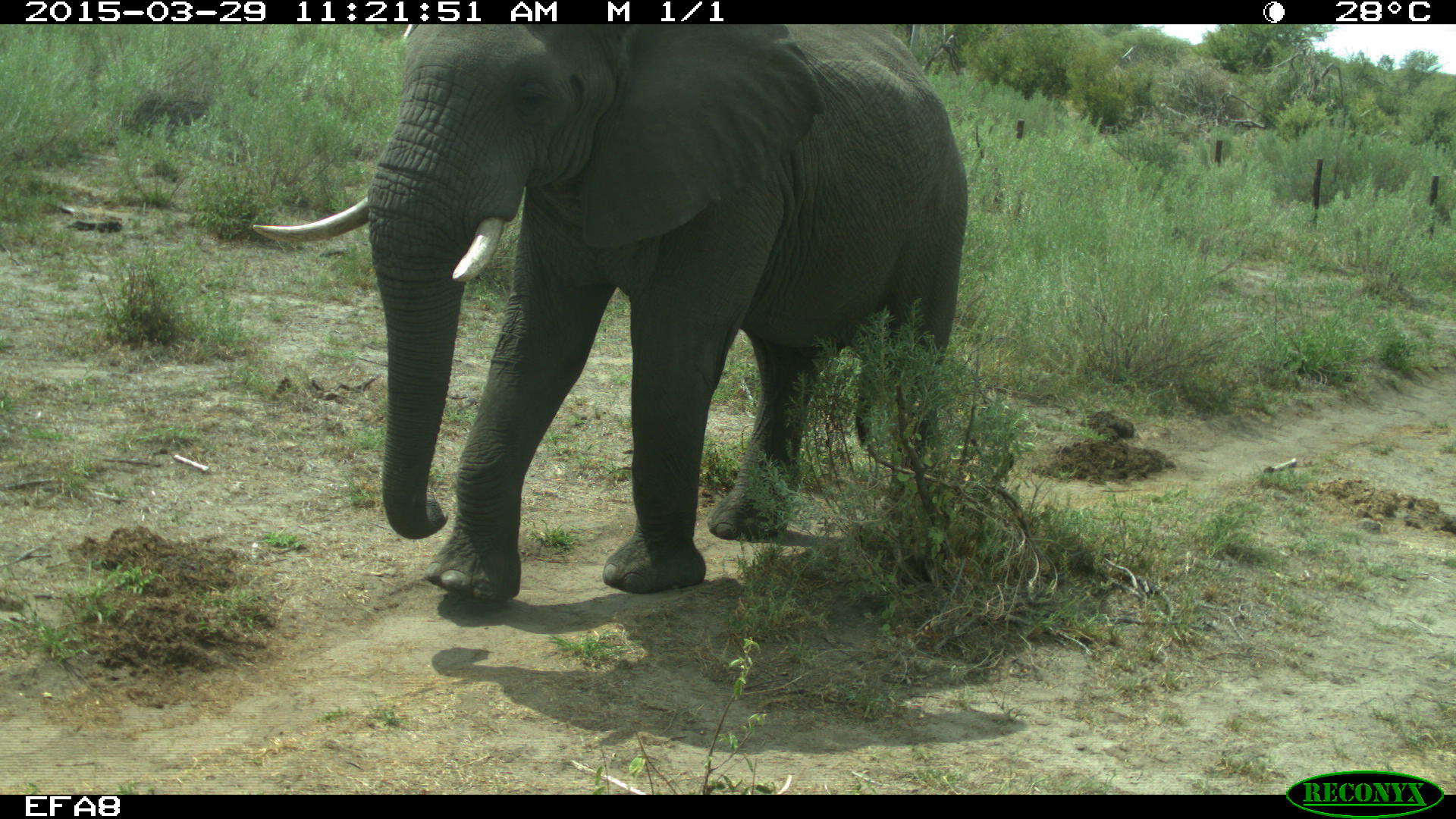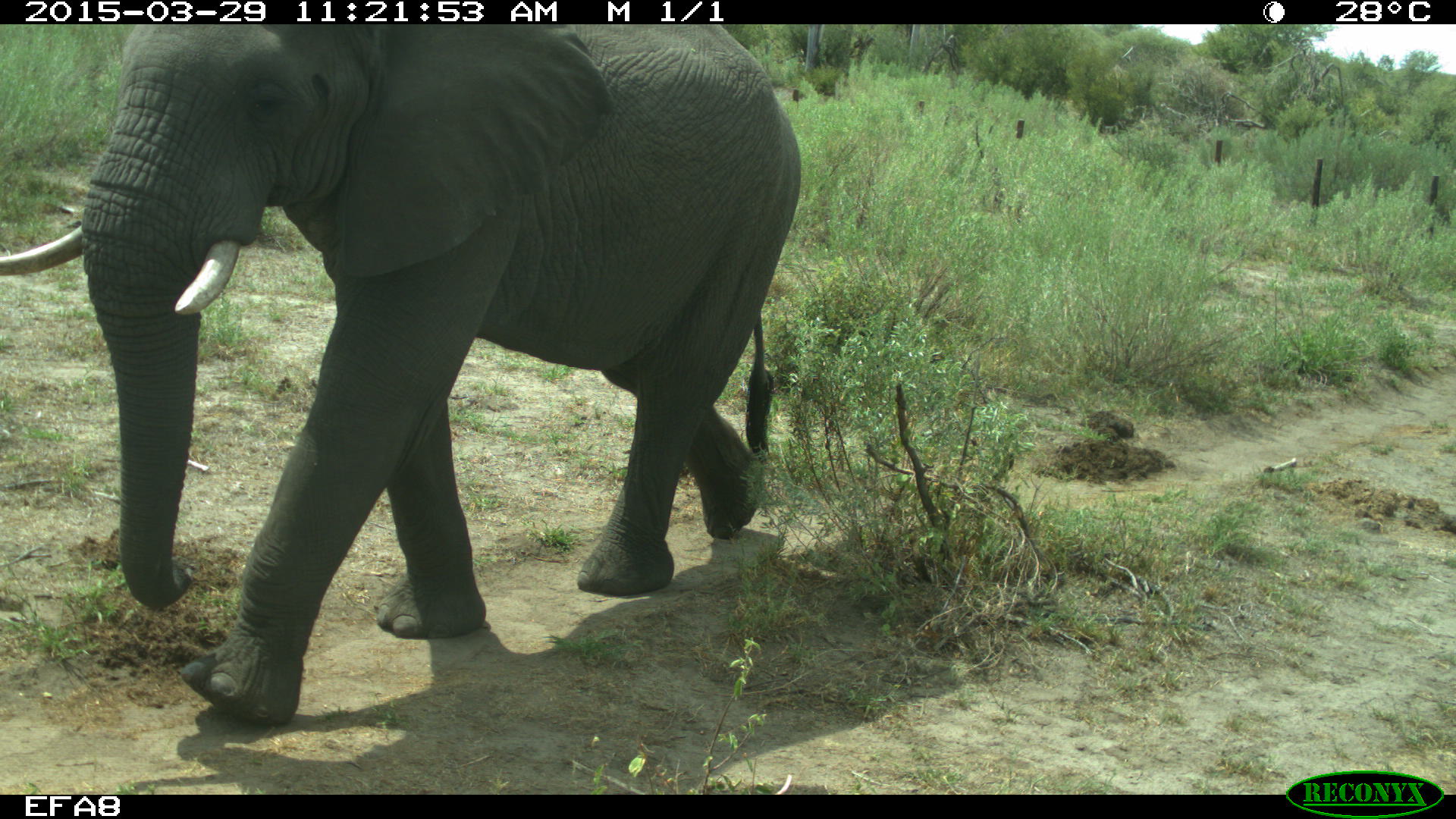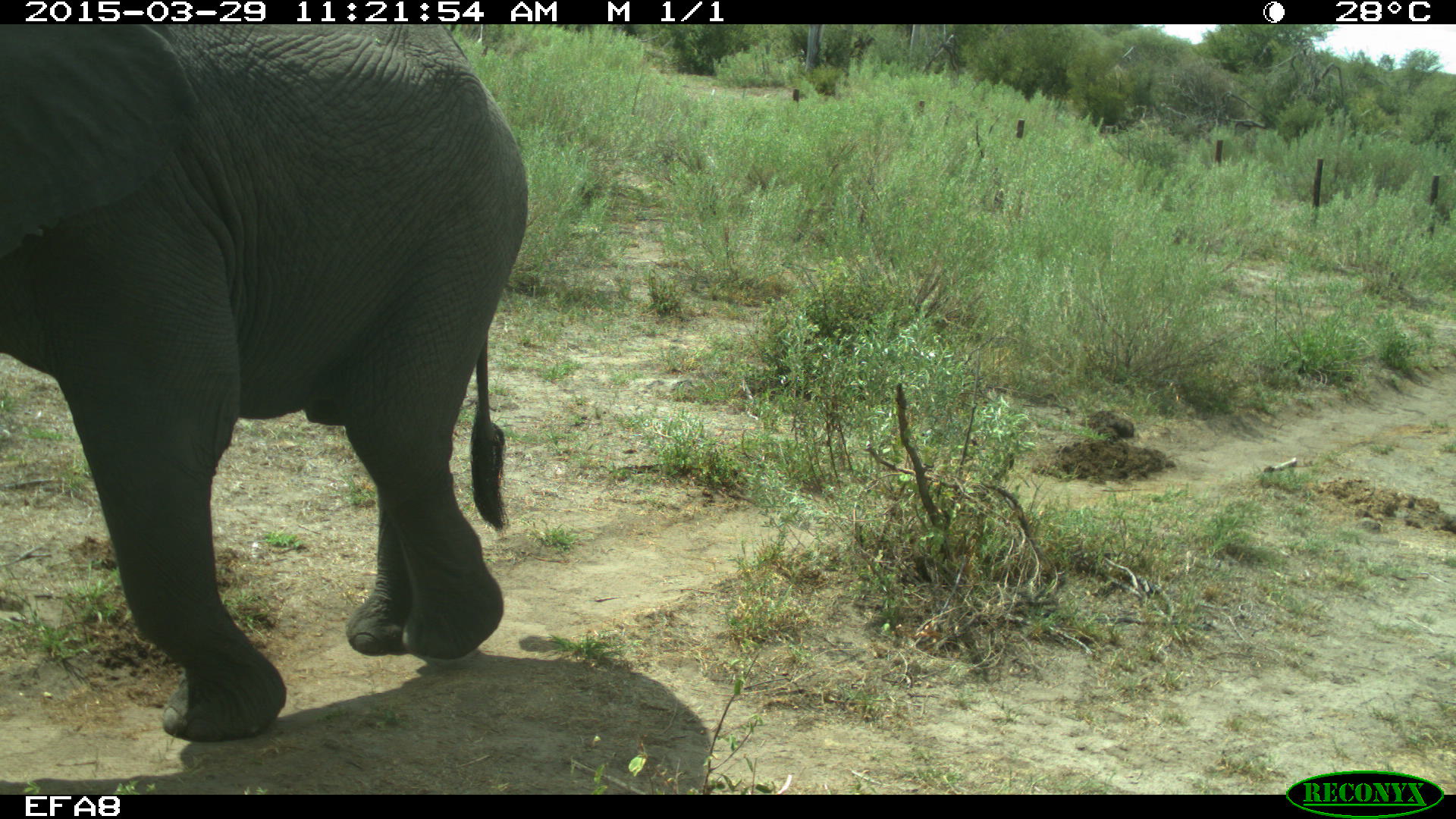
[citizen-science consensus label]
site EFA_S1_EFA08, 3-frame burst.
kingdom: Animalia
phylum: Chordata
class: Mammalia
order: Proboscidea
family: Elephantidae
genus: Loxodonta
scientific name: Loxodonta africana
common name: african bush elephant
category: elephant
Elephant (african bush elephant) (Loxodonta africana), count 1. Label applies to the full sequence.